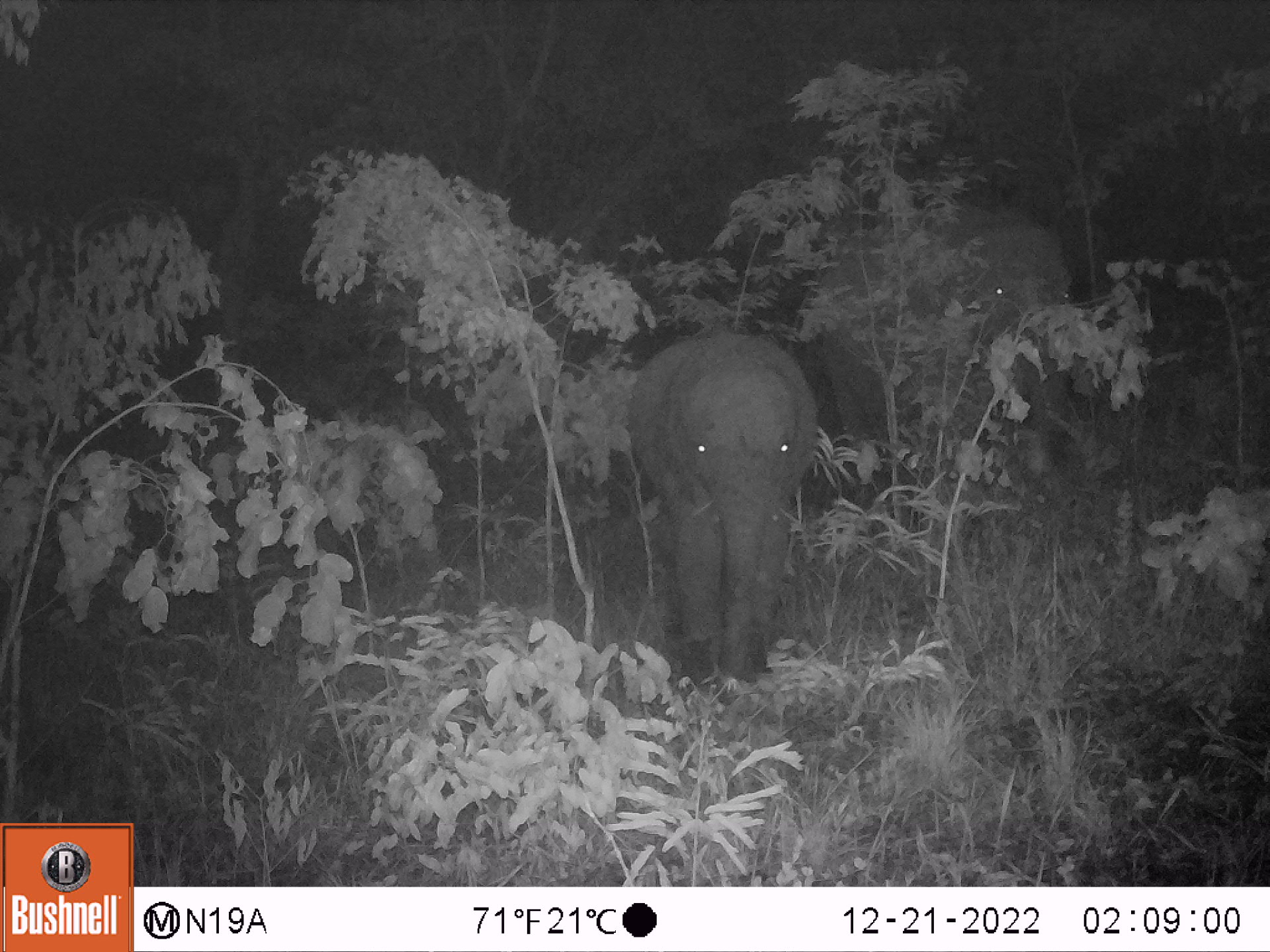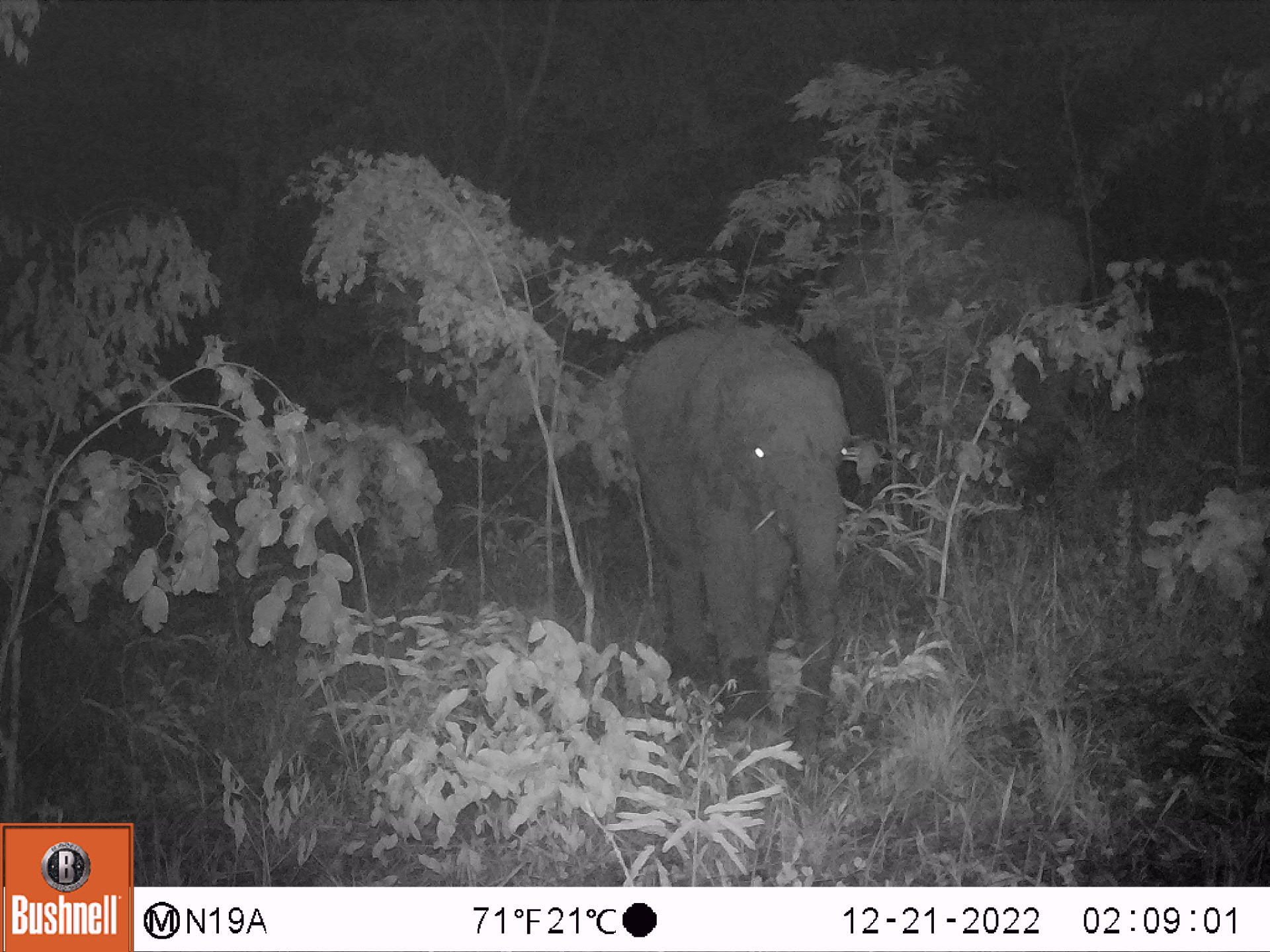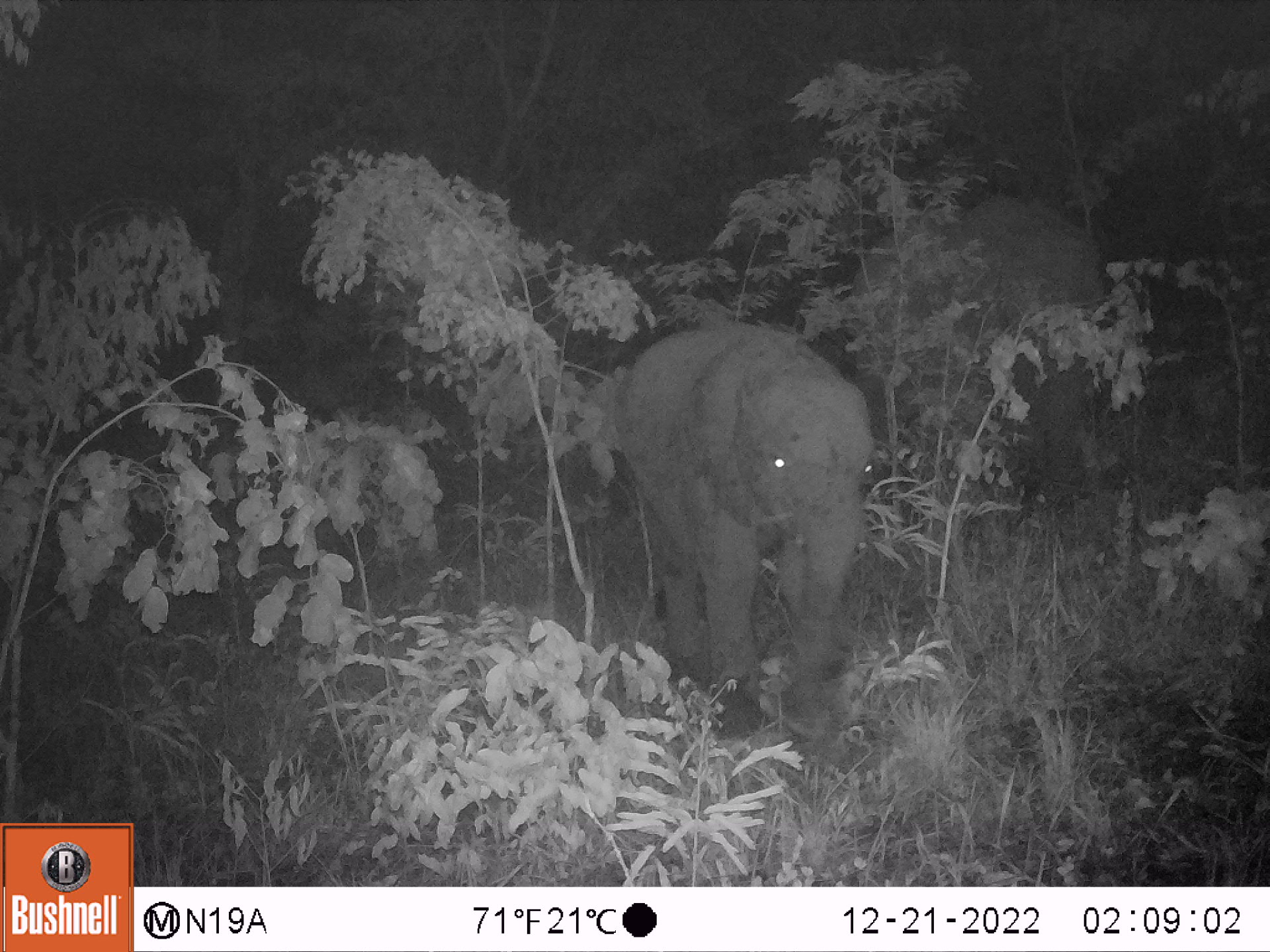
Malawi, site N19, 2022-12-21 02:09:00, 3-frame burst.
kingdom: Animalia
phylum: Chordata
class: Mammalia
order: Proboscidea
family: Elephantidae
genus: Loxodonta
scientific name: Loxodonta africana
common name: african savanna elephant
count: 2